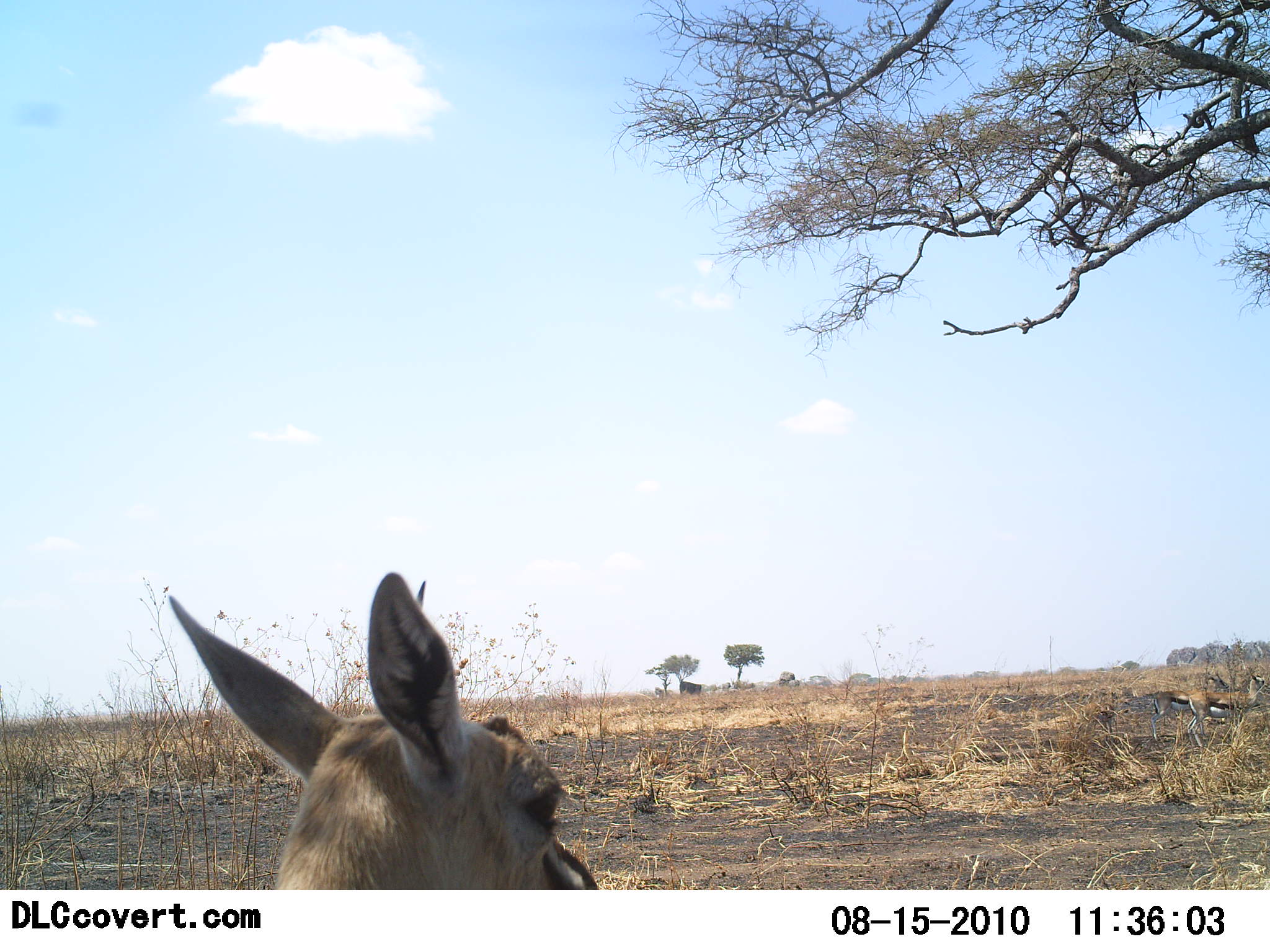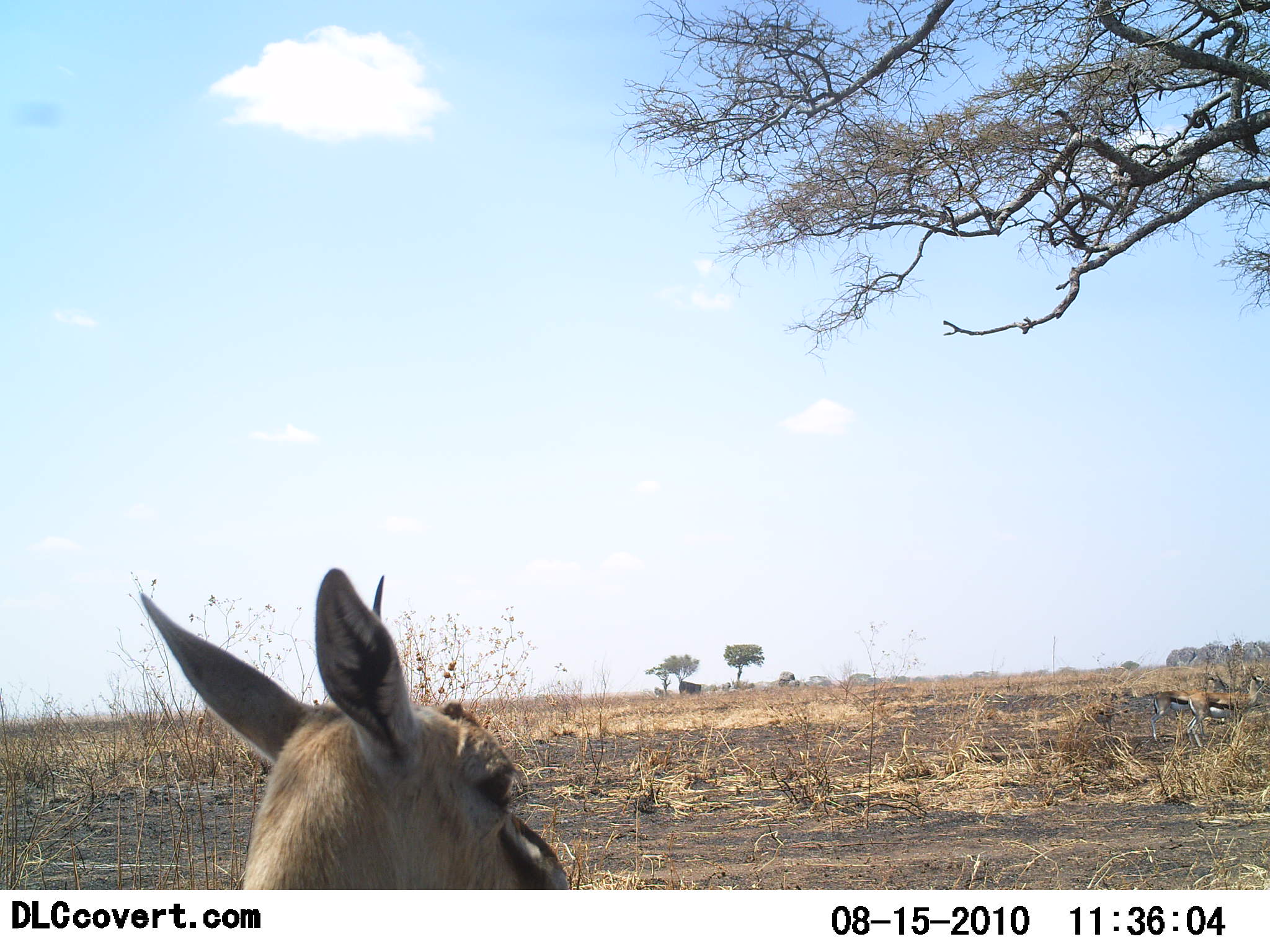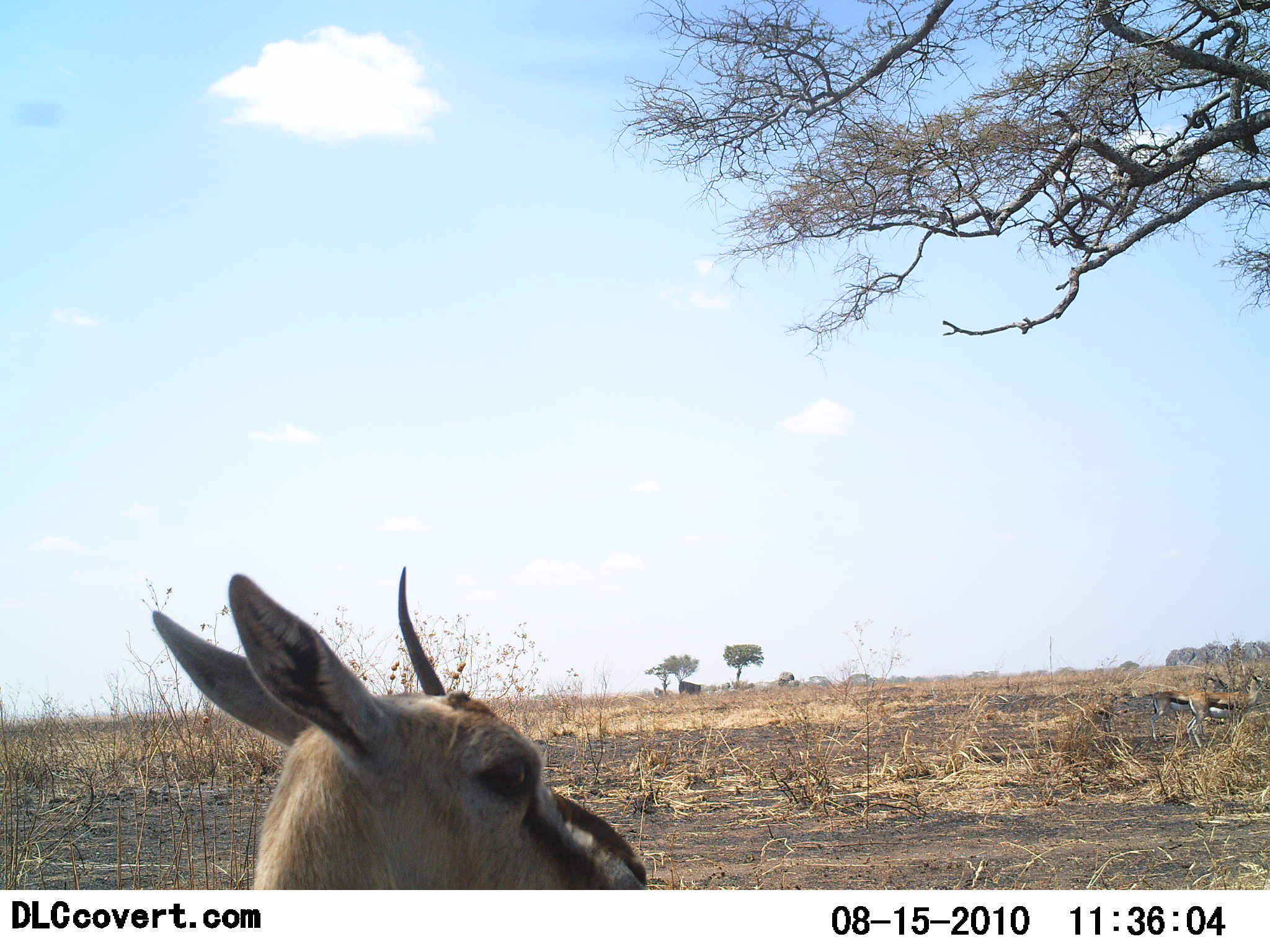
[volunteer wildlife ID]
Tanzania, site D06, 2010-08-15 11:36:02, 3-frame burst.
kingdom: Animalia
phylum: Chordata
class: Mammalia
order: Artiodactyla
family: Bovidae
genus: Eudorcas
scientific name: Eudorcas thomsonii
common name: thomson's gazelle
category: gazellethomsons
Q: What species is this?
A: Gazellethomsons (thomson's gazelle) (Eudorcas thomsonii).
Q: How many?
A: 3.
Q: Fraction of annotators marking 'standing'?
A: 93%.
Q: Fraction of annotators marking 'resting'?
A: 7%.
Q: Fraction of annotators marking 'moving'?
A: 0%.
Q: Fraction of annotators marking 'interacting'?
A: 0%.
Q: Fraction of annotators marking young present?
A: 0%.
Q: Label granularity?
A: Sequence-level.